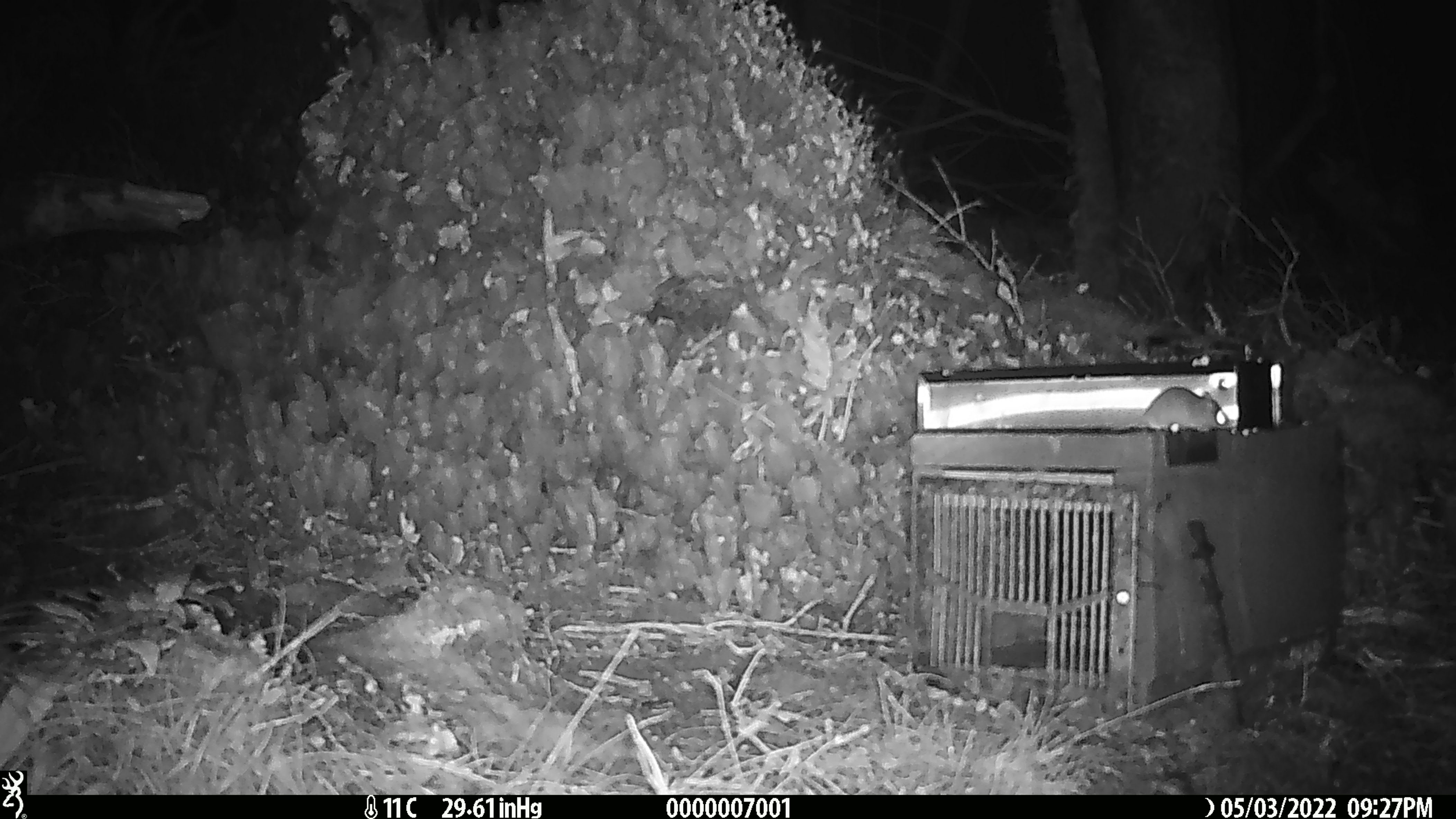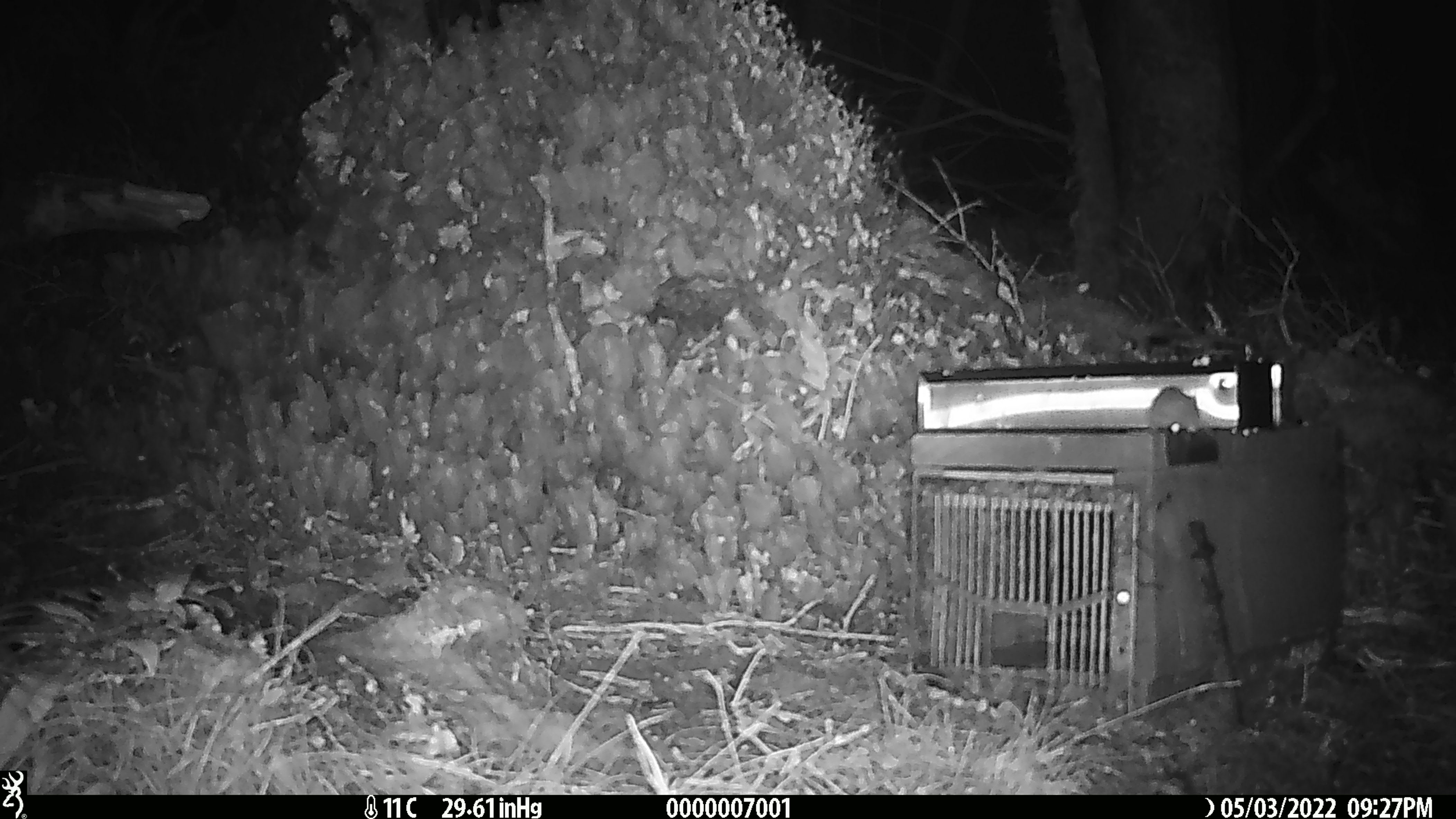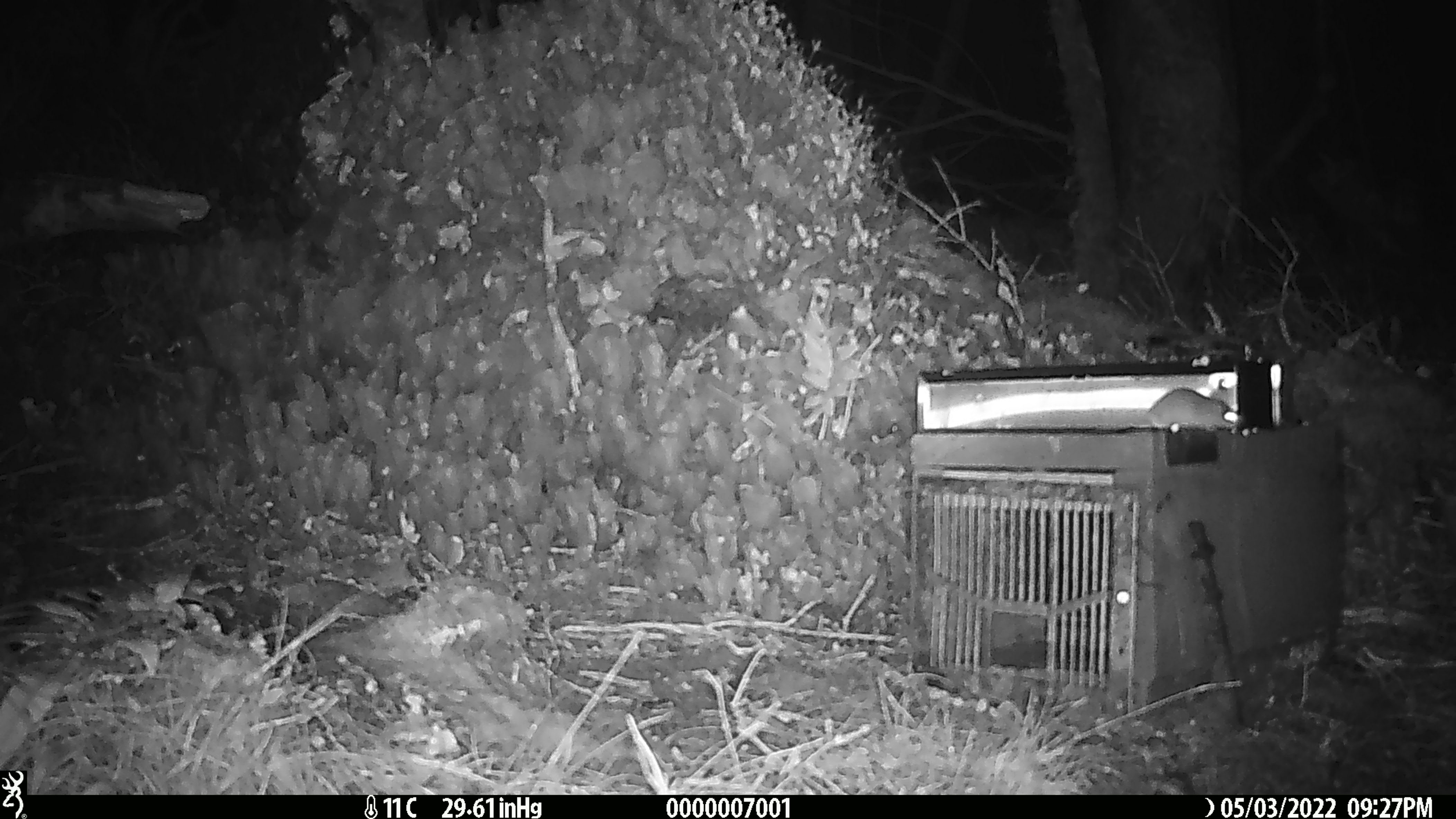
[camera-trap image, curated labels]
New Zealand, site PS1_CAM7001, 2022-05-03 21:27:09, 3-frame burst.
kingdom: Animalia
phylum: Chordata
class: Mammalia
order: Rodentia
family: Muridae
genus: Mus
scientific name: Mus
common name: mouse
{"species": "mouse (Mus)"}